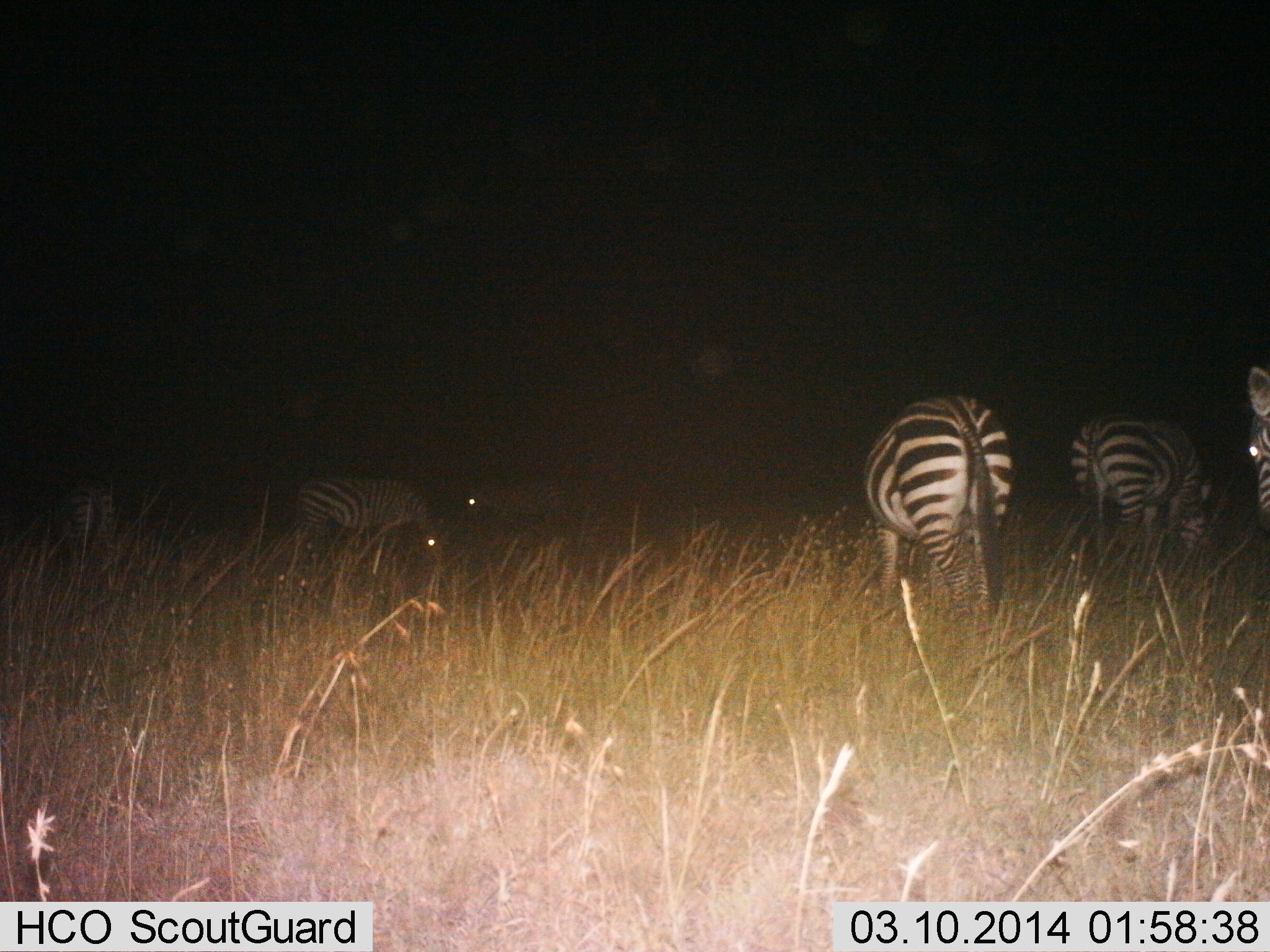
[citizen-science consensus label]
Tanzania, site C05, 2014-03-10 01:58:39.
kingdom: Animalia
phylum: Chordata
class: Mammalia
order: Perissodactyla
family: Equidae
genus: Equus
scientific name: Equus quagga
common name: plains zebra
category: zebra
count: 6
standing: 50%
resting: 0%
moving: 20%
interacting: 0%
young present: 0%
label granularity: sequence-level